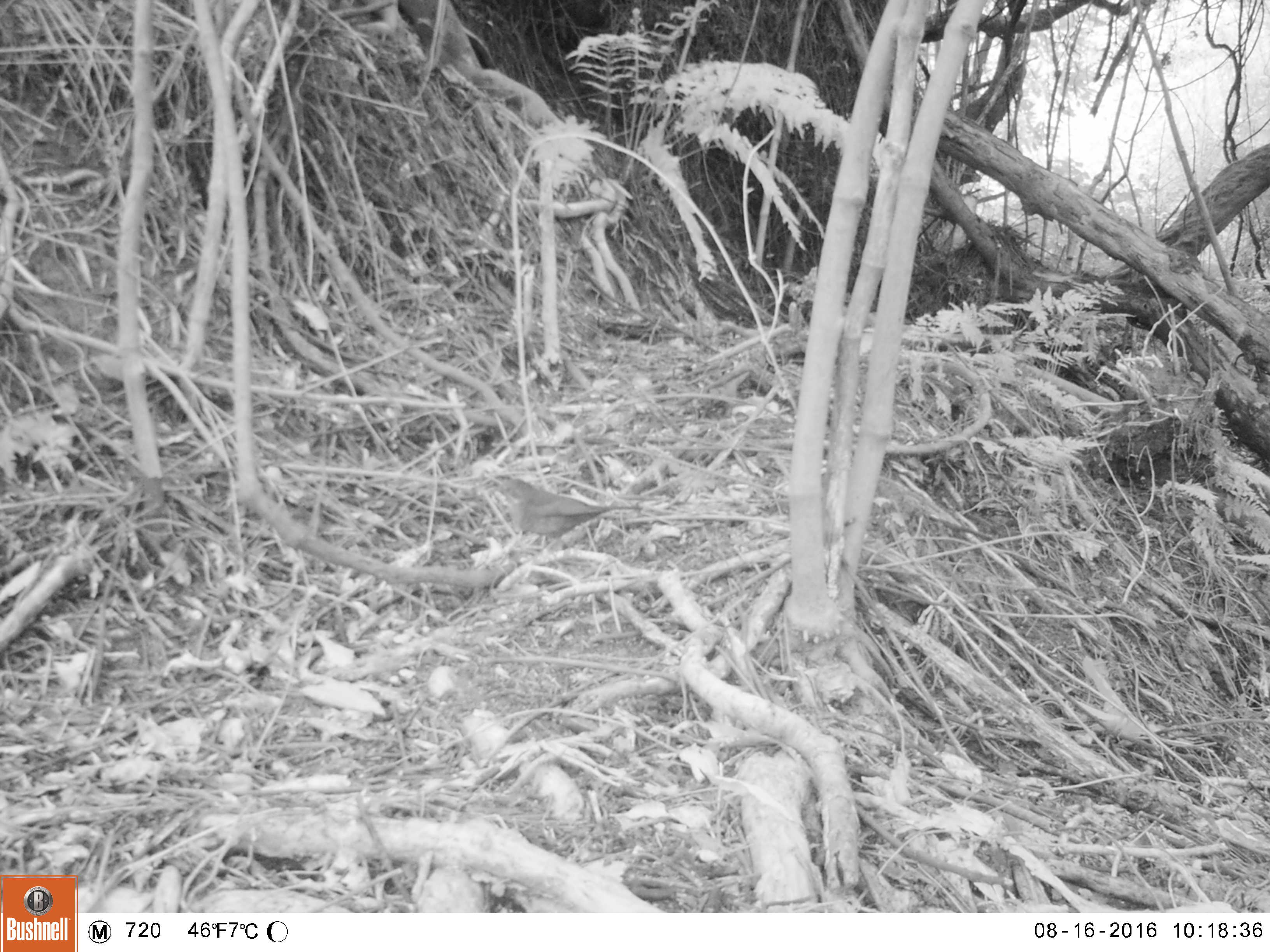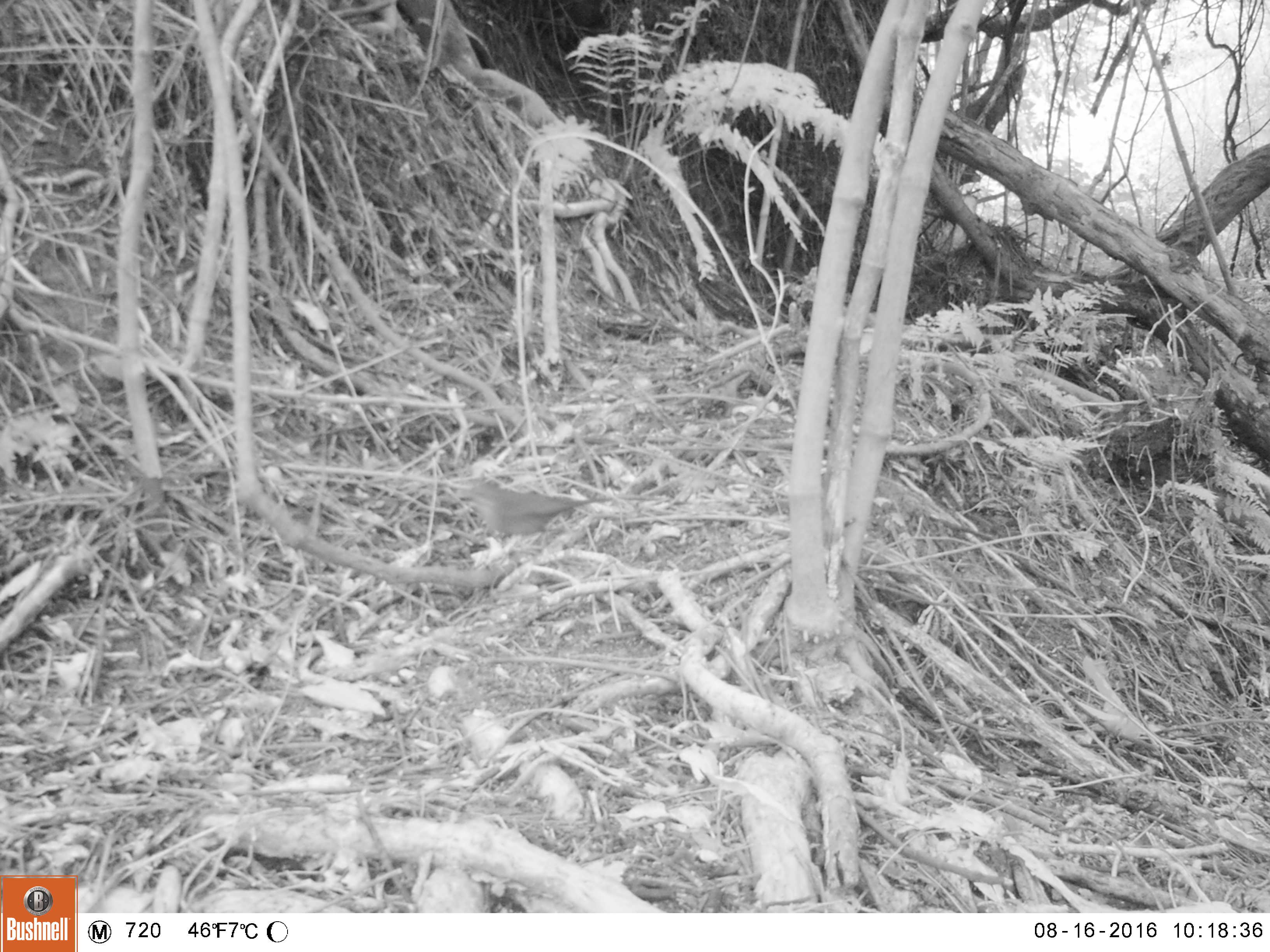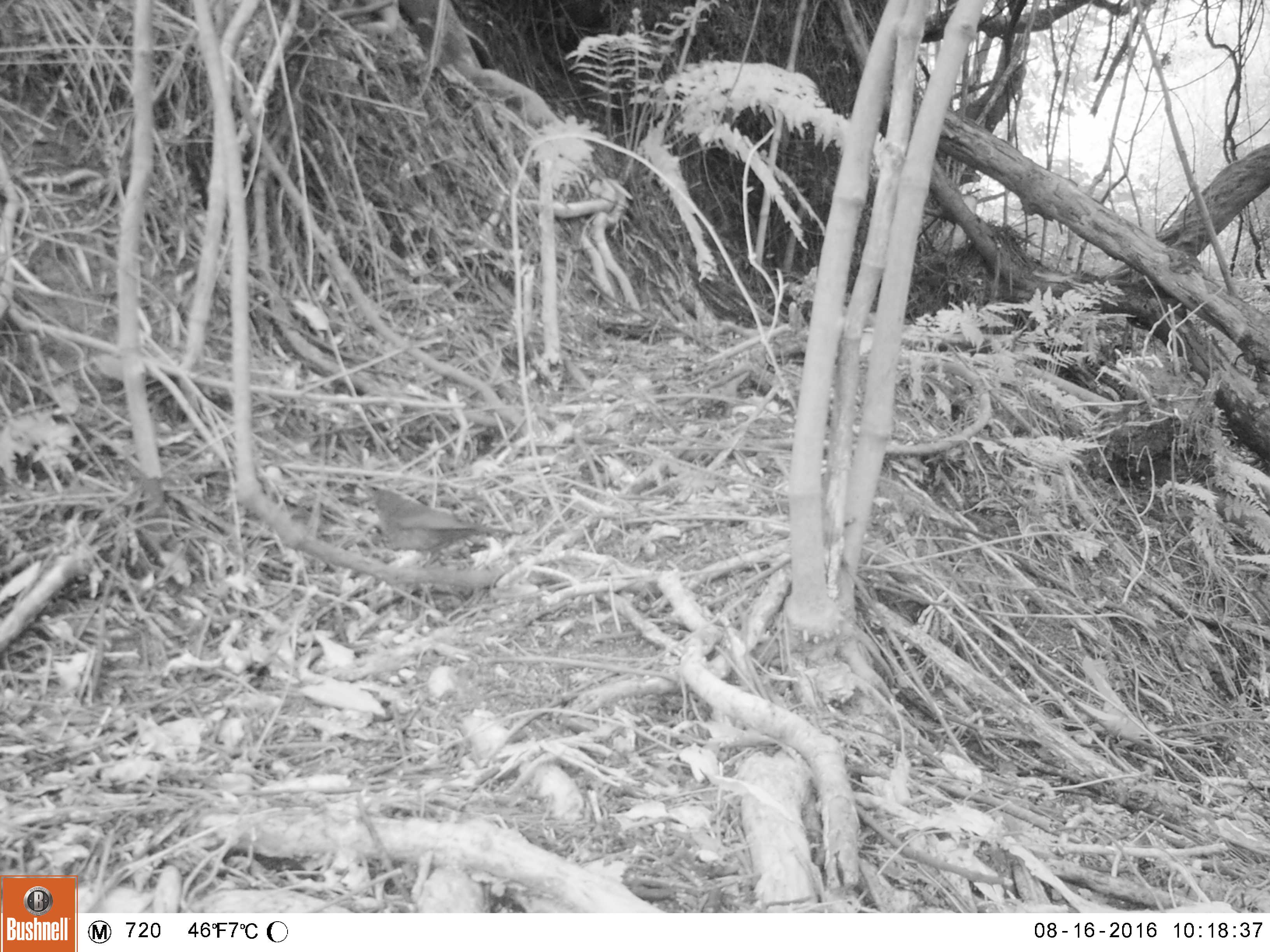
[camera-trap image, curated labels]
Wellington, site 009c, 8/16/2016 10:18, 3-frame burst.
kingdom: Animalia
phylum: Chordata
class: Aves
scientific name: Aves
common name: bird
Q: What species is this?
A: Bird (Aves).